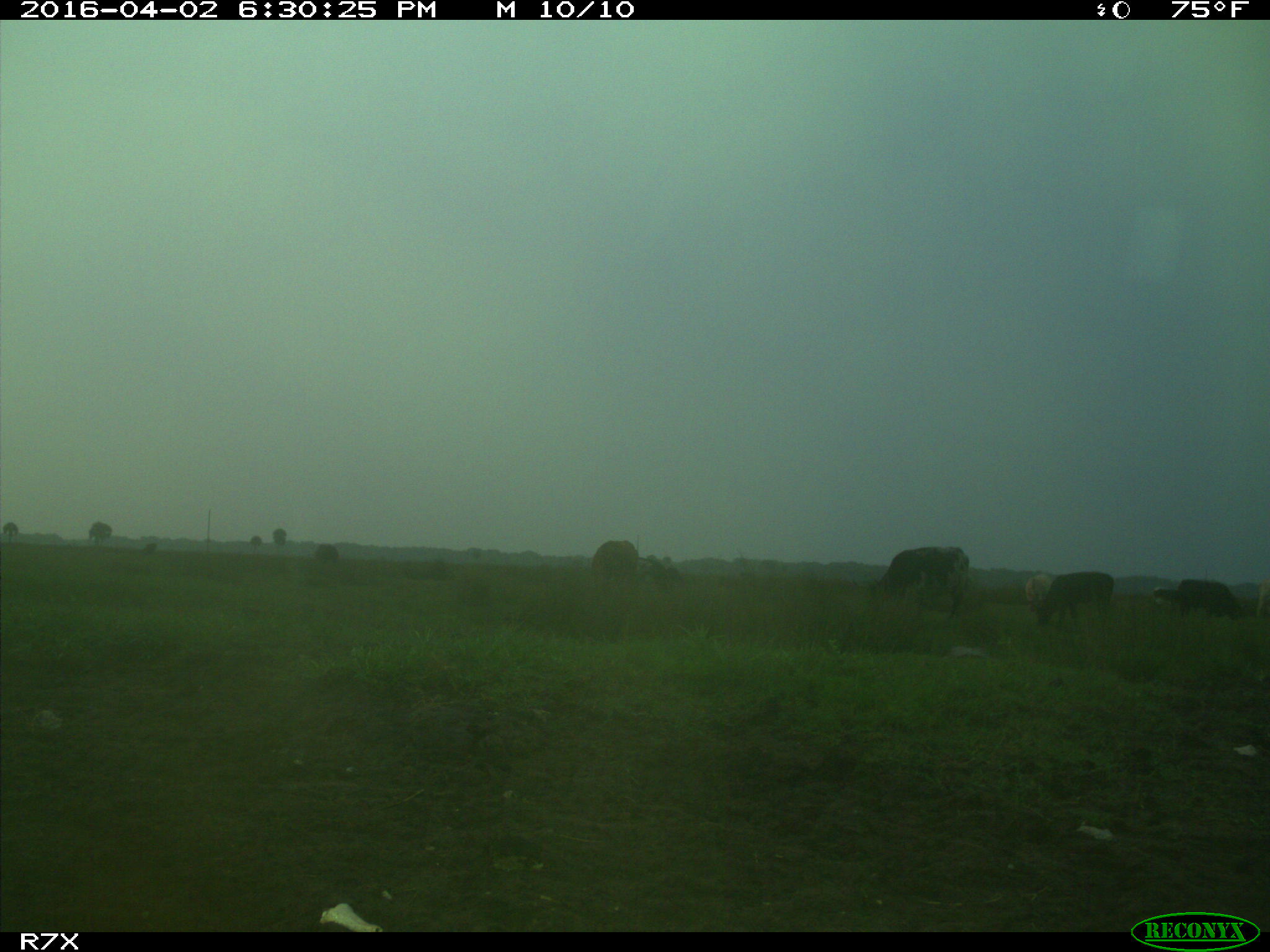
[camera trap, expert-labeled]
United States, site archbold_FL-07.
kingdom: Animalia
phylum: Chordata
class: Mammalia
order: Artiodactyla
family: Bovidae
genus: Bos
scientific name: Bos taurus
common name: domestic cow